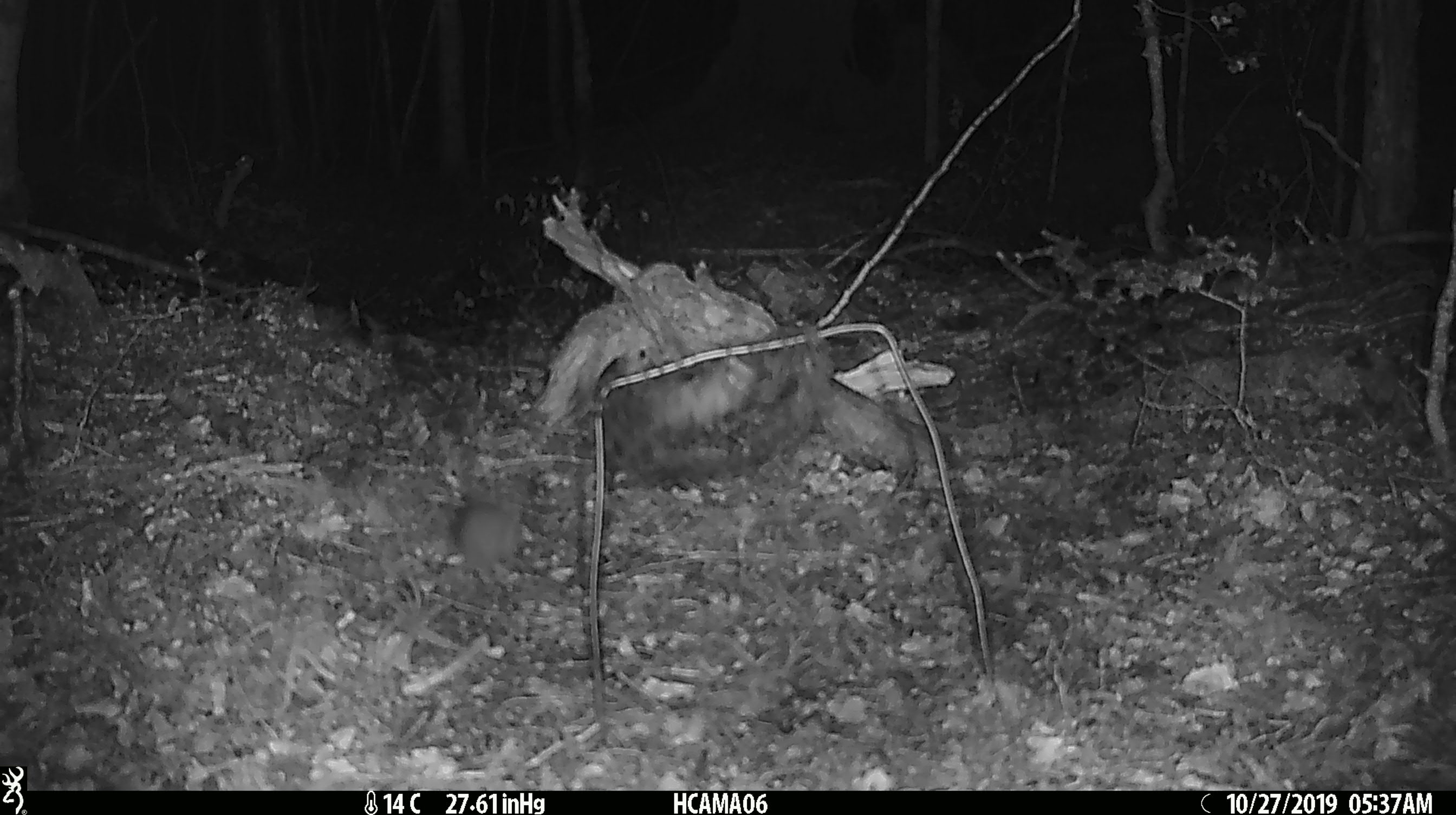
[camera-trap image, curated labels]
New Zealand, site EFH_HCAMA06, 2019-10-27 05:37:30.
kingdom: Animalia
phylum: Chordata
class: Mammalia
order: Rodentia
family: Muridae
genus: Mus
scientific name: Mus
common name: mouse